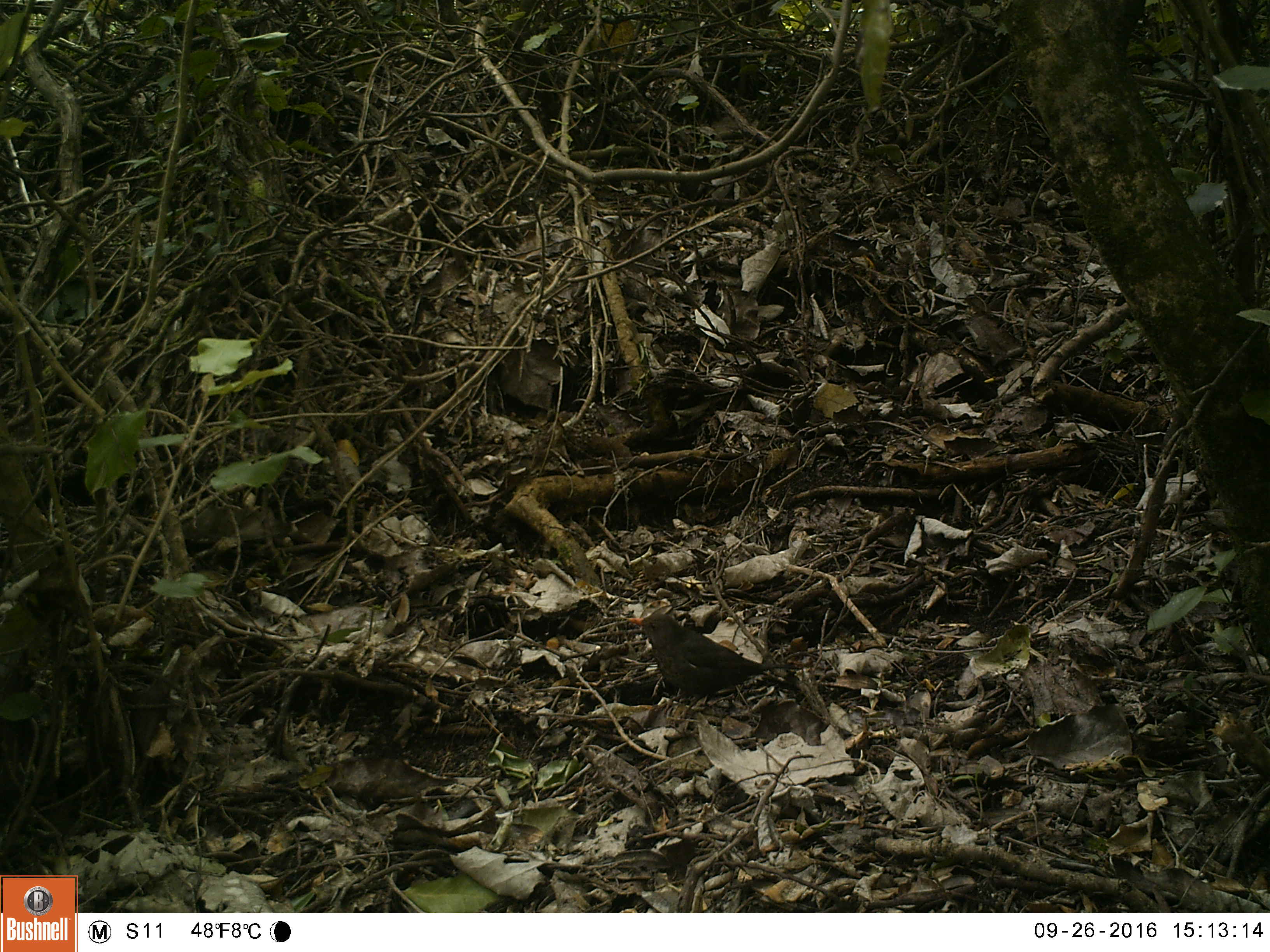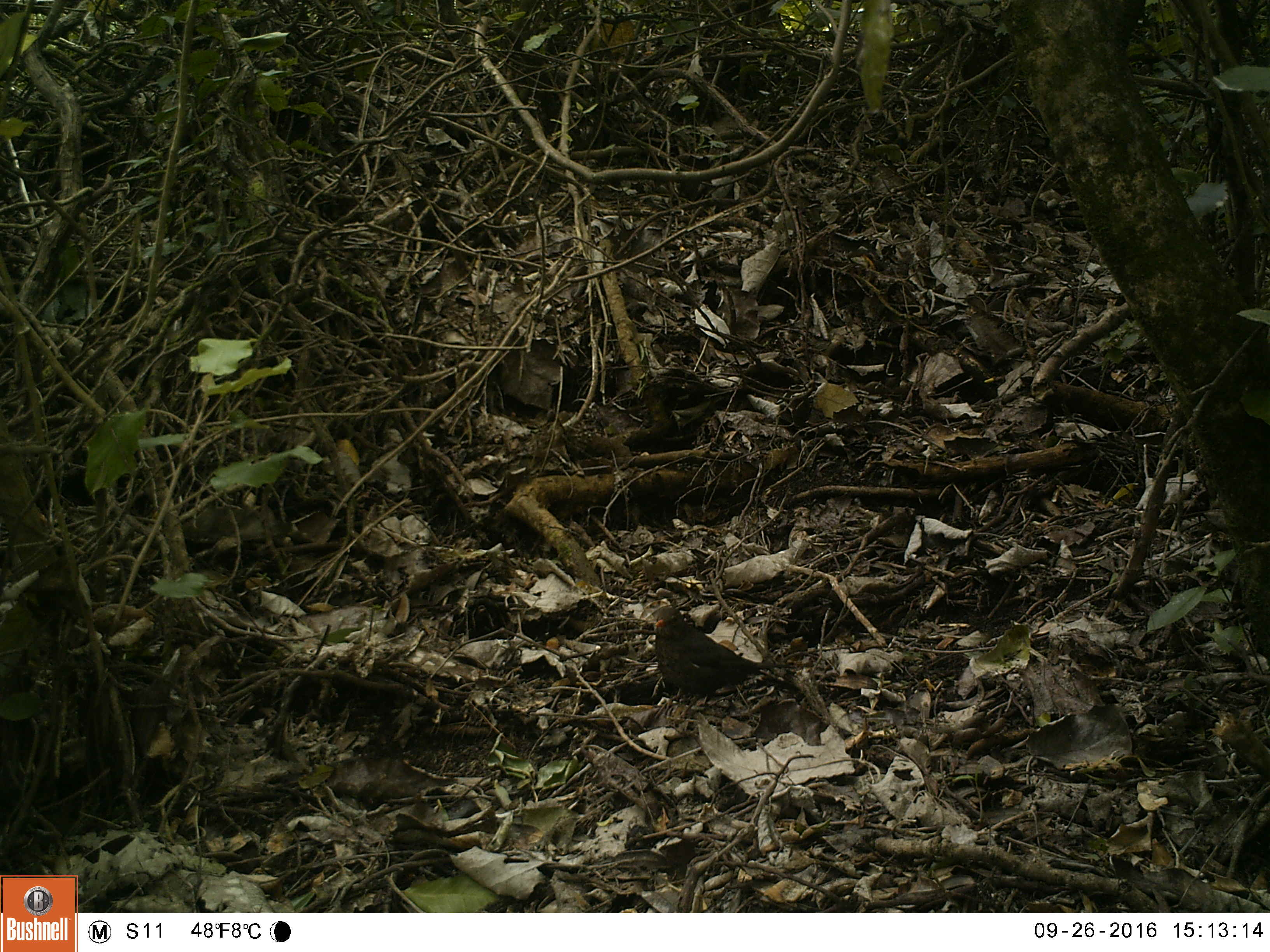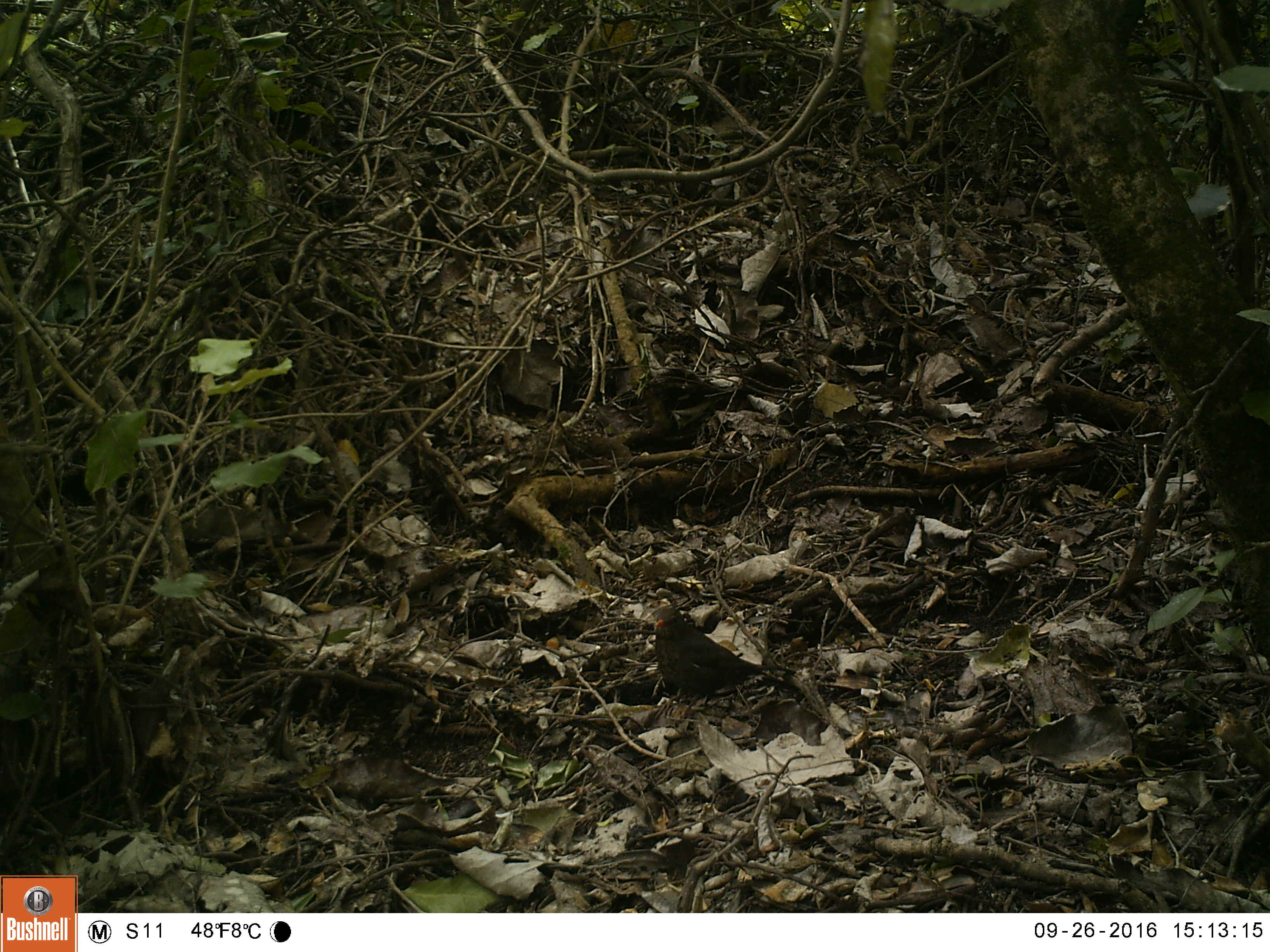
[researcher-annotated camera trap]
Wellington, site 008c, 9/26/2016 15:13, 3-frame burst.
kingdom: Animalia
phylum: Chordata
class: Aves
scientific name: Aves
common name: bird